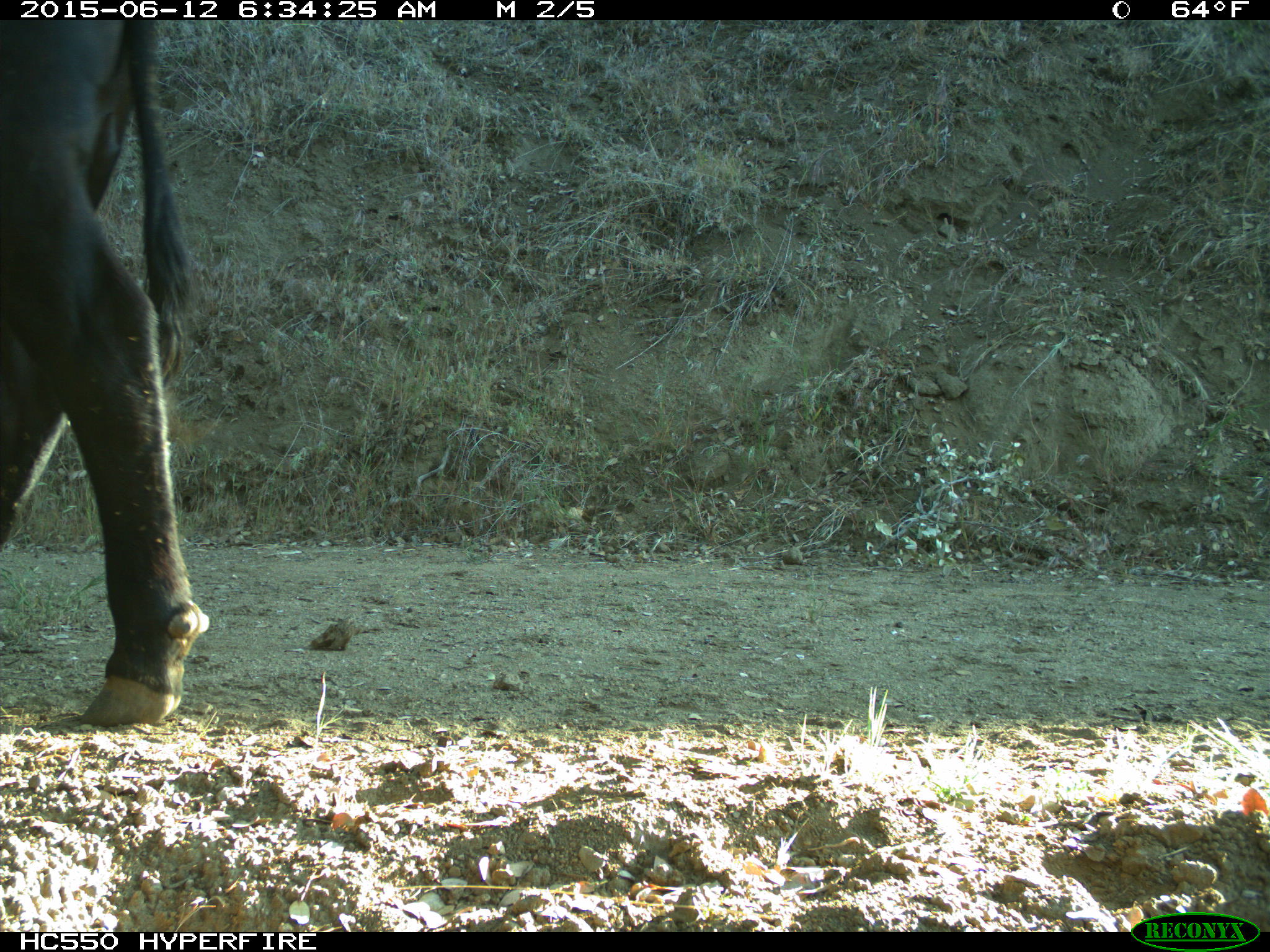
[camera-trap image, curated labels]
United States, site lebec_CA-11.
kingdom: Animalia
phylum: Chordata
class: Mammalia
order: Artiodactyla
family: Bovidae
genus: Bos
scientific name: Bos taurus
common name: domestic cow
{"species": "Bos taurus (domestic cow)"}